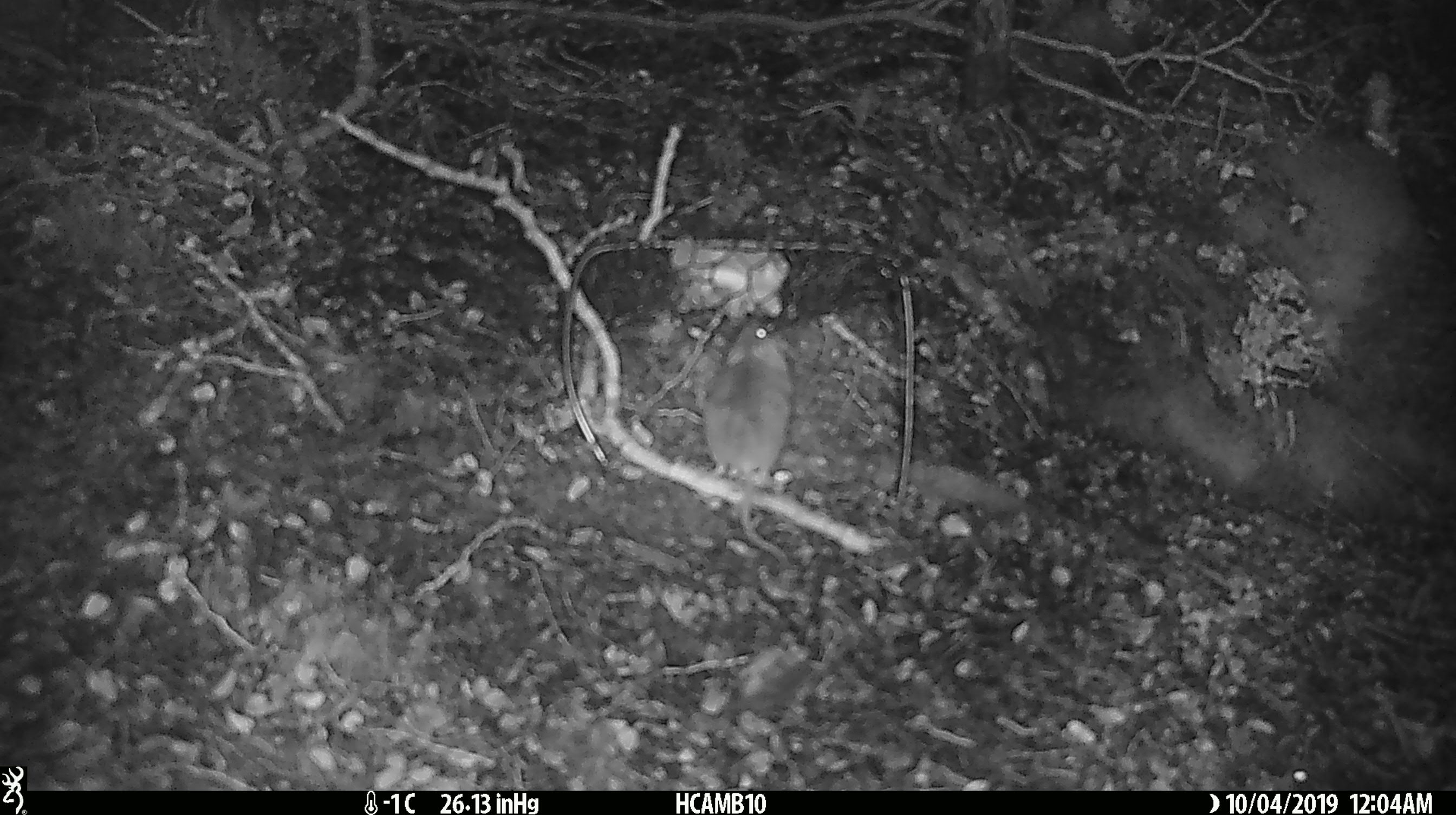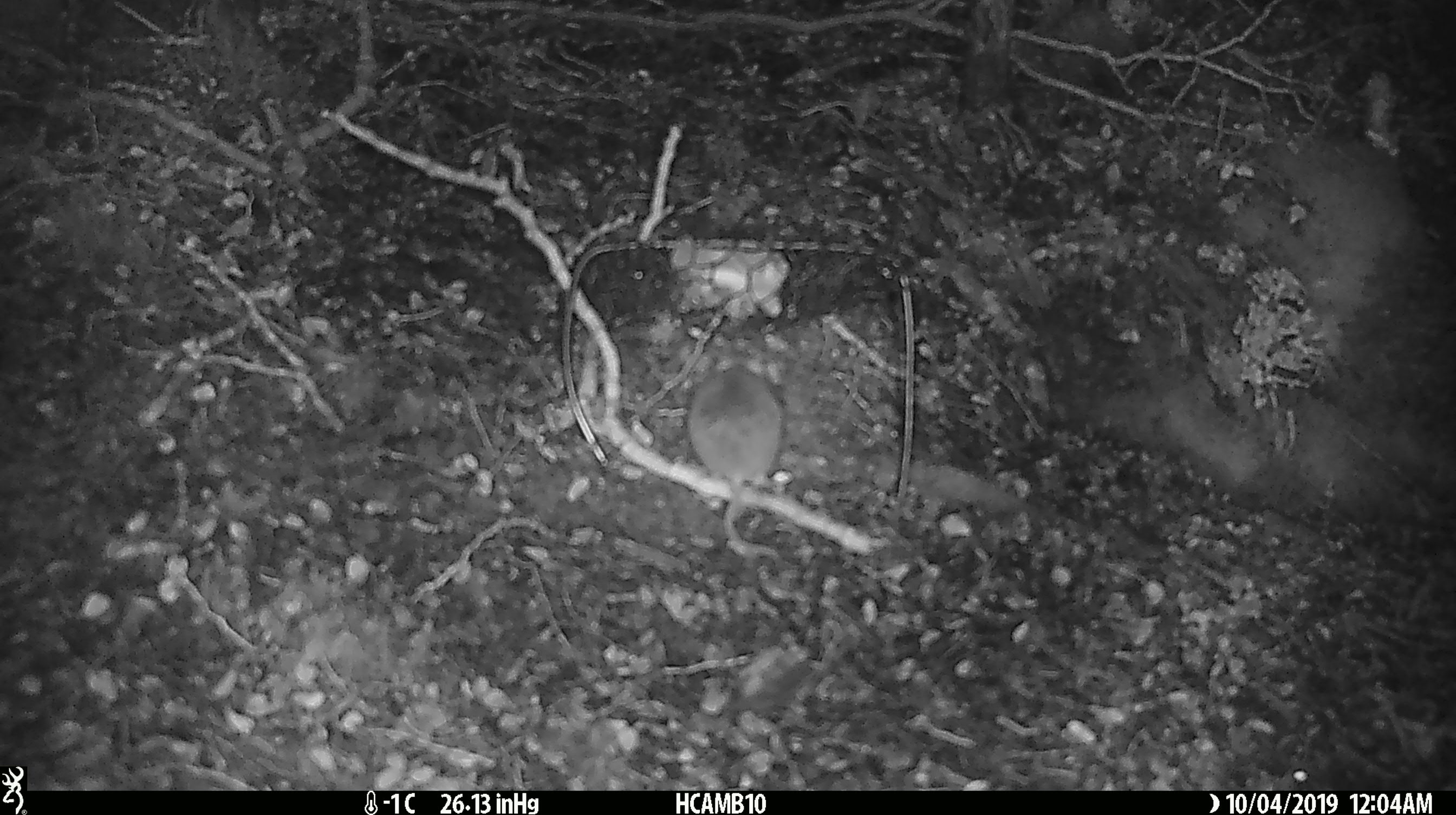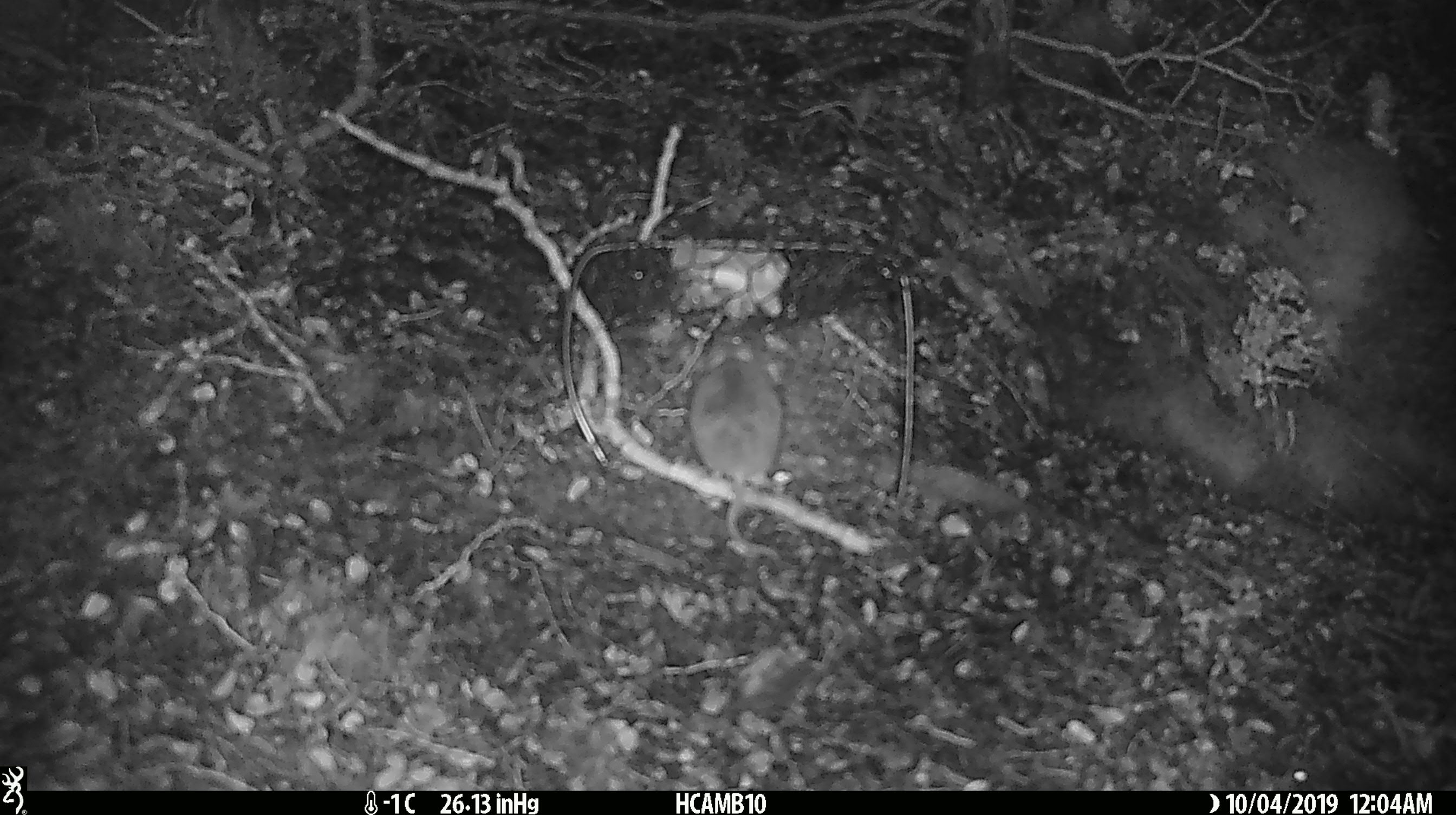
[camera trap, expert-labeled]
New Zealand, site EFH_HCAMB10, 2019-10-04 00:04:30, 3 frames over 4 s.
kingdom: Animalia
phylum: Chordata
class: Mammalia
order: Rodentia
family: Muridae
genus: Mus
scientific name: Mus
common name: mouse